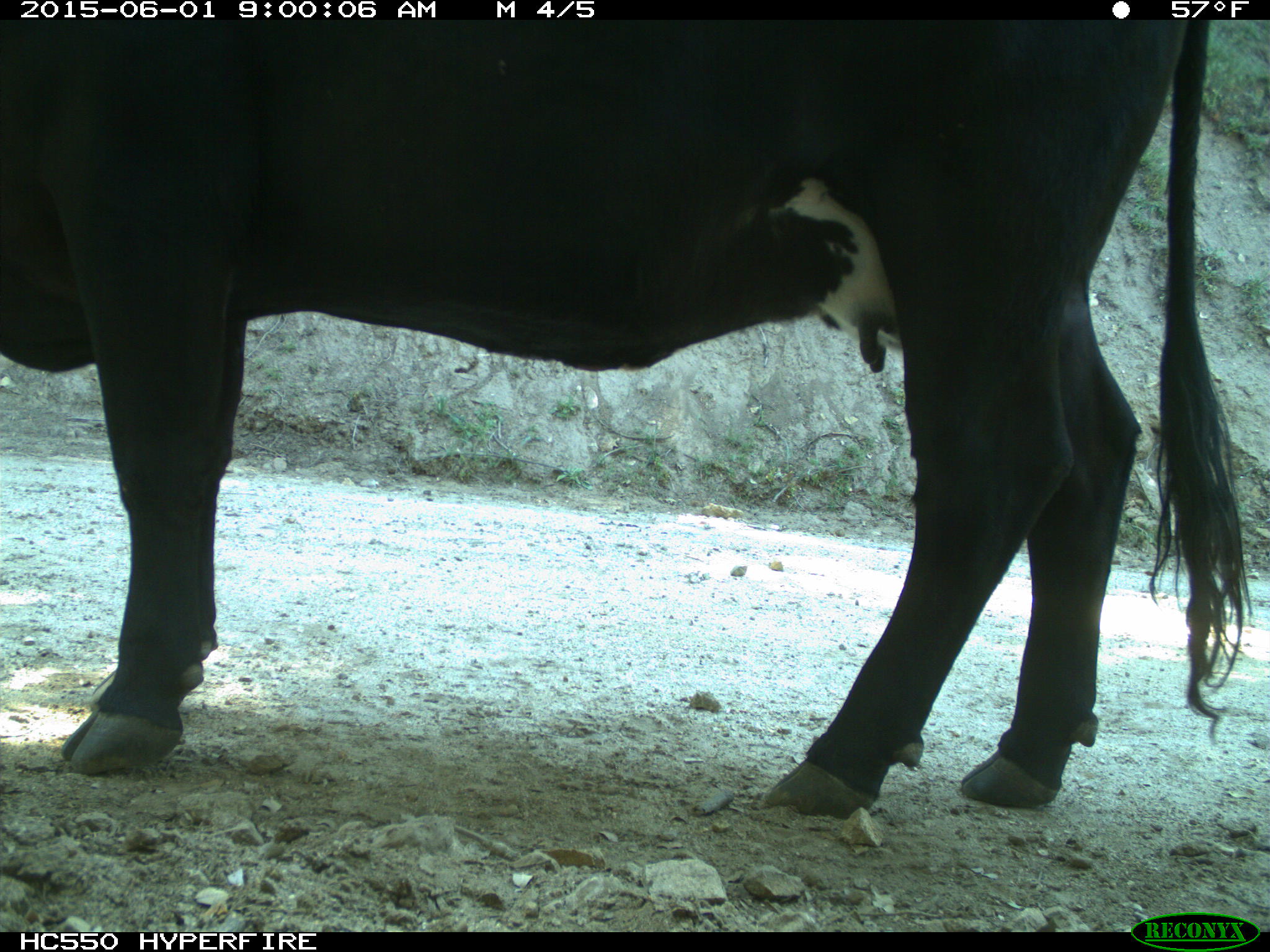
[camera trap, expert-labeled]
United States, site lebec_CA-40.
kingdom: Animalia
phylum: Chordata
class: Mammalia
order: Artiodactyla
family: Bovidae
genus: Bos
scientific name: Bos taurus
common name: domestic cow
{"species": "Bos taurus (domestic cow)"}